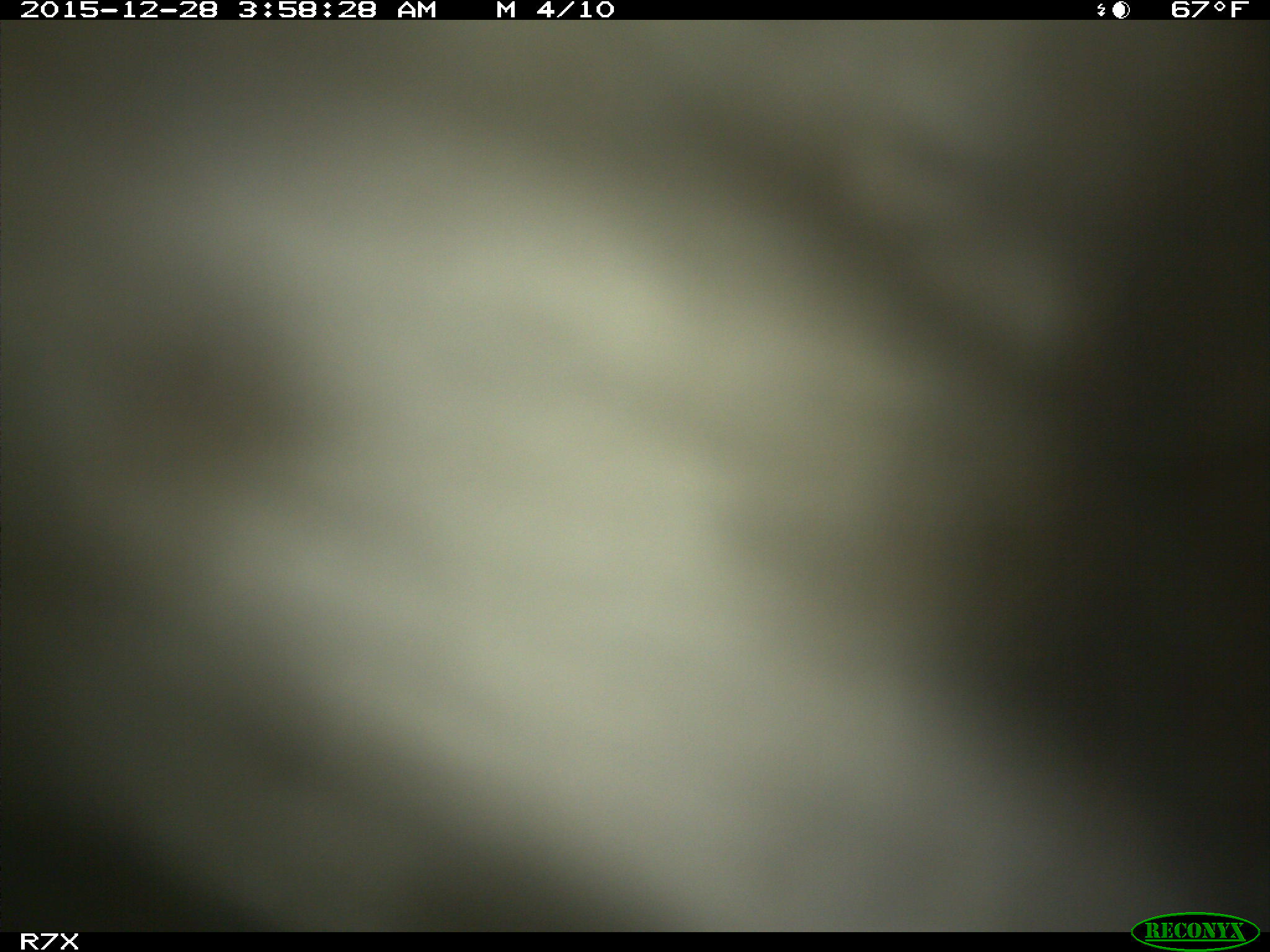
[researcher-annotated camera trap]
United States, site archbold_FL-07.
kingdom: Animalia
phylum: Chordata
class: Mammalia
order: Artiodactyla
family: Bovidae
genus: Bos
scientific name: Bos taurus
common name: domestic cow